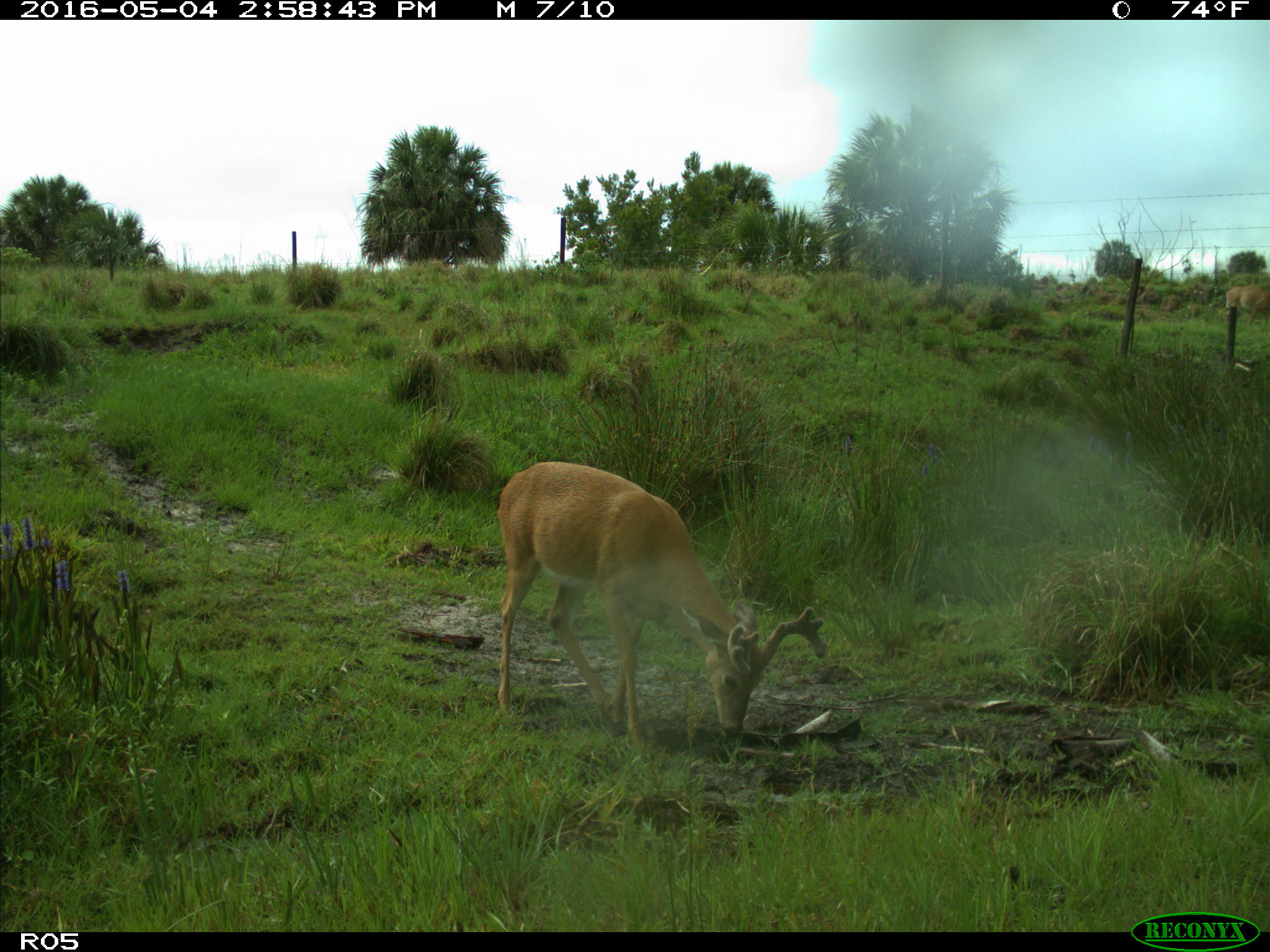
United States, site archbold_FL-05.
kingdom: Animalia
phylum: Chordata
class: Mammalia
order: Artiodactyla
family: Cervidae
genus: Odocoileus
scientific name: Odocoileus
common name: deer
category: unidentified deer